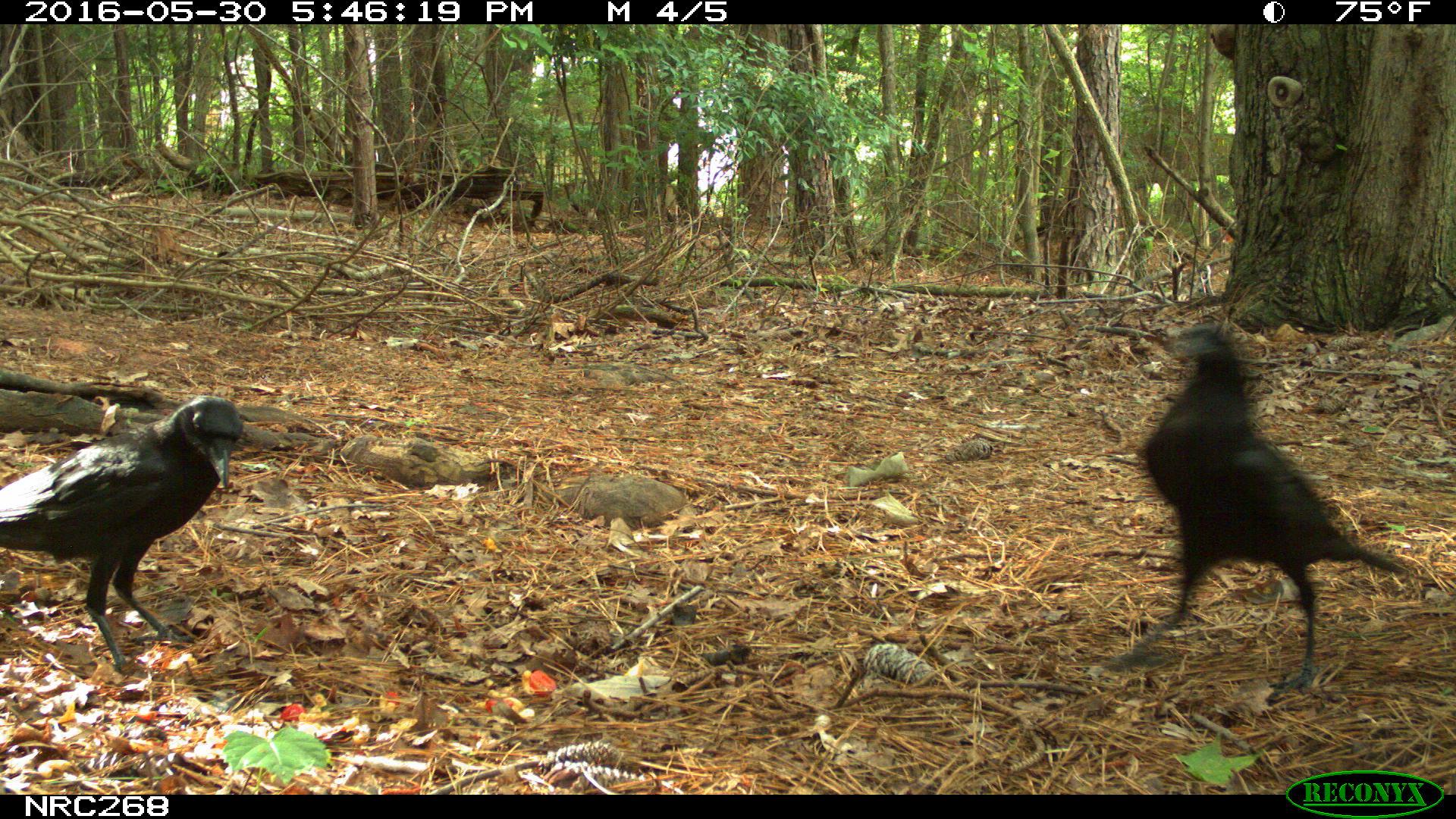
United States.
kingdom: Animalia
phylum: Chordata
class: Aves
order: Passeriformes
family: Corvidae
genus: Corvus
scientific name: Corvus brachyrhynchos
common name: american crow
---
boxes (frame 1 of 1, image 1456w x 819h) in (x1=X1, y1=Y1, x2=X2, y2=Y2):
American Crow: (x1=1142, y1=322, x2=1423, y2=700); (x1=0, y1=393, x2=256, y2=653)